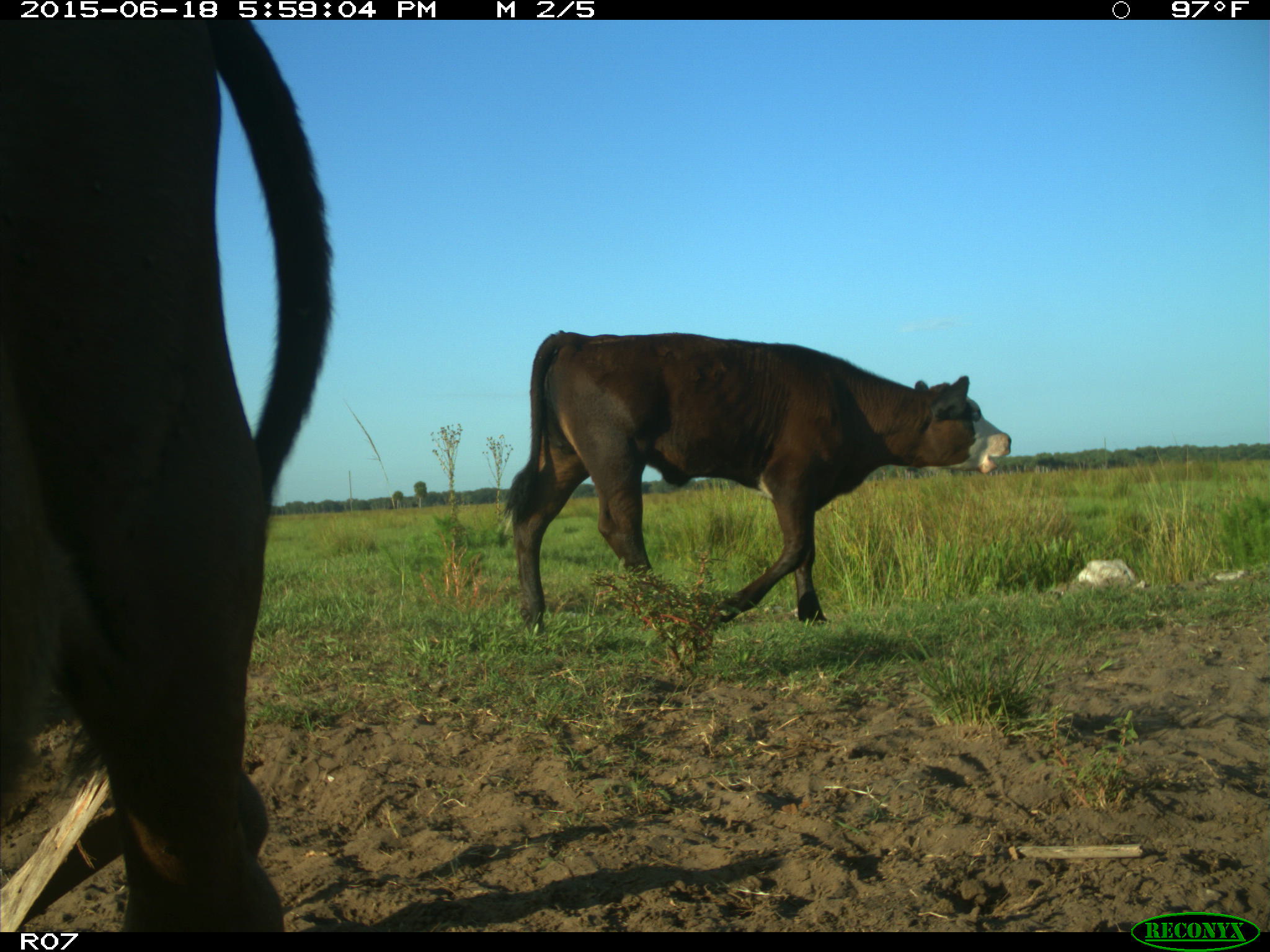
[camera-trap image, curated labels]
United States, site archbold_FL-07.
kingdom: Animalia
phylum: Chordata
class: Mammalia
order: Artiodactyla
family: Bovidae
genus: Bos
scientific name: Bos taurus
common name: domestic cow